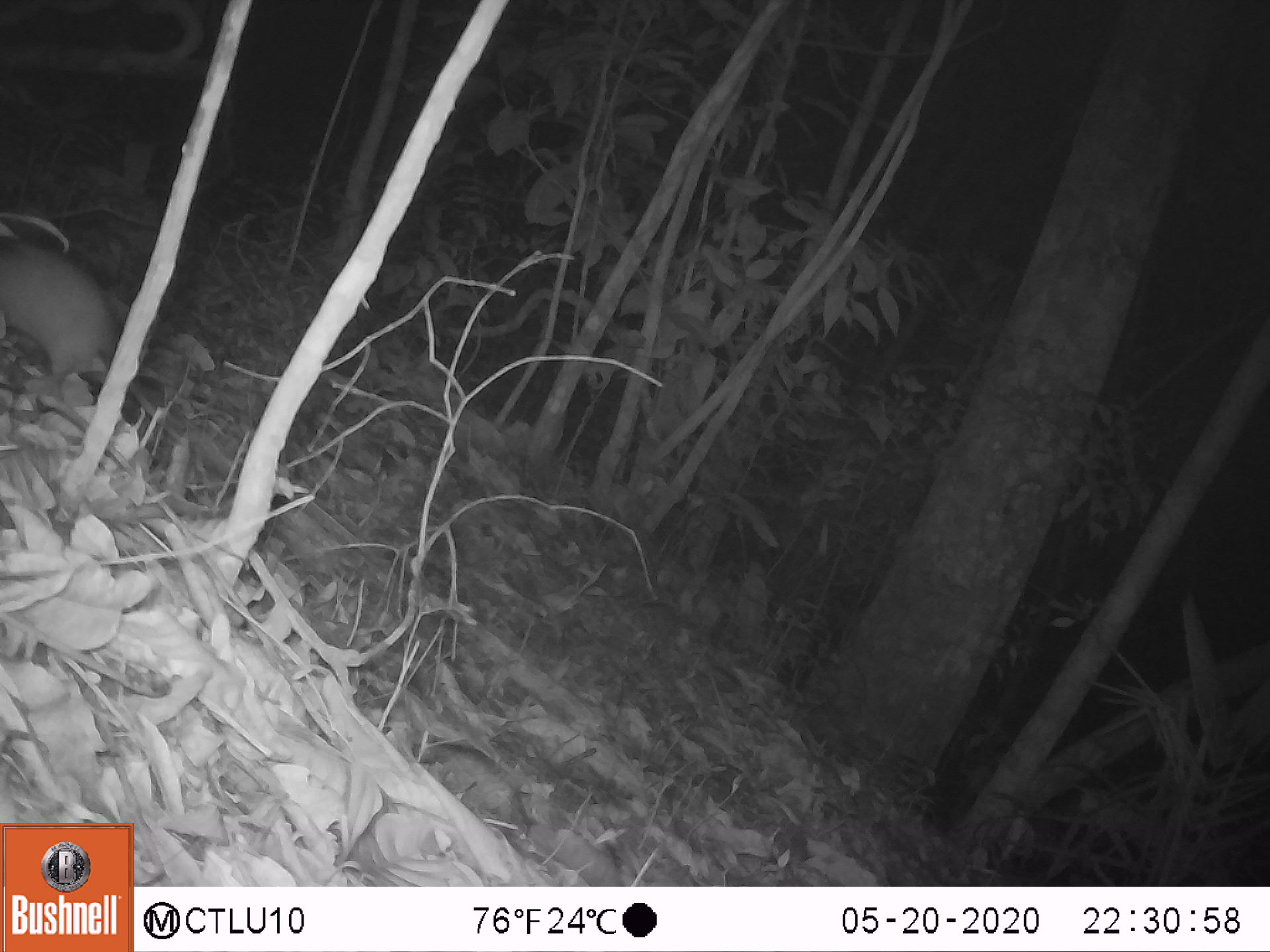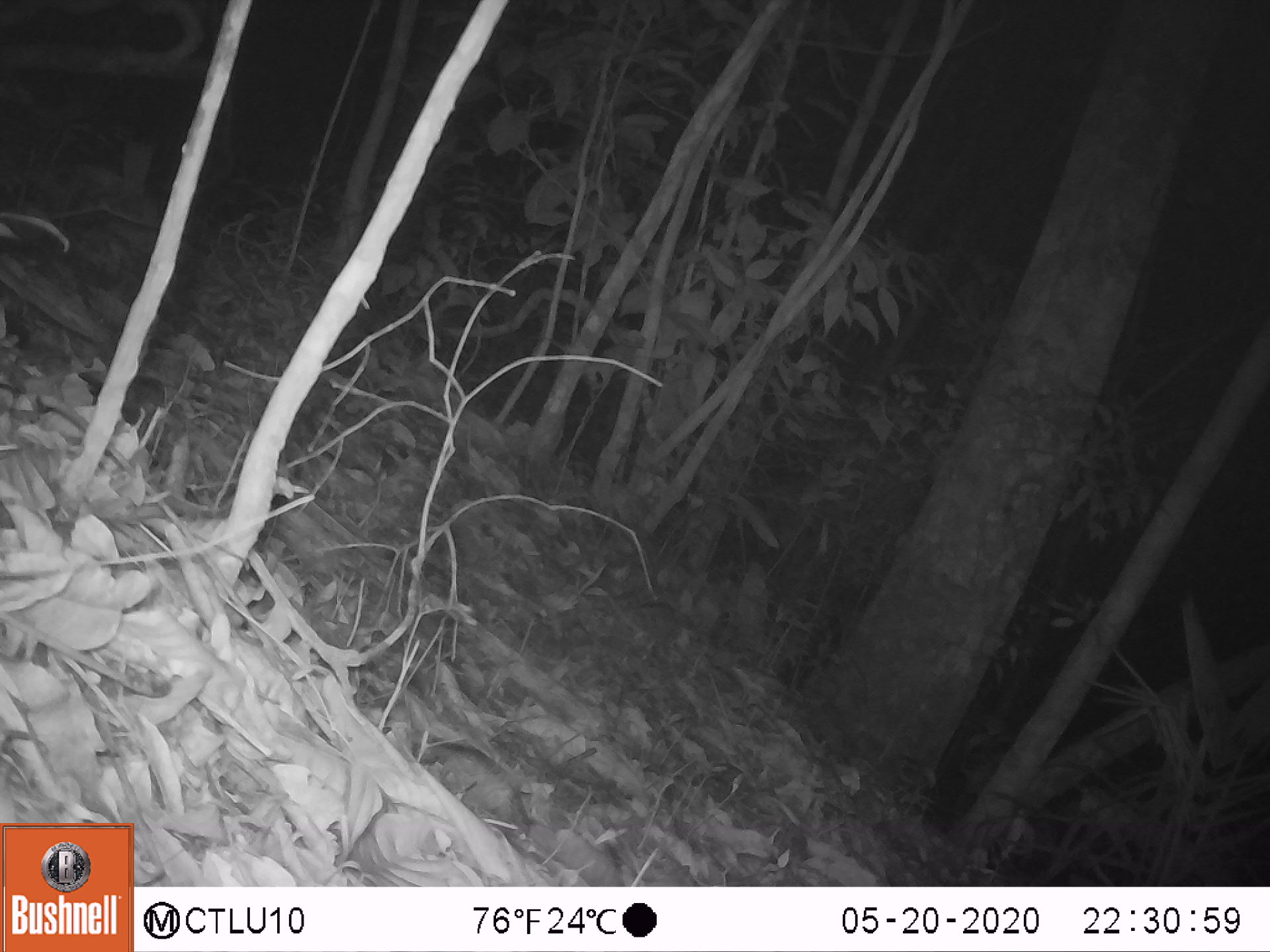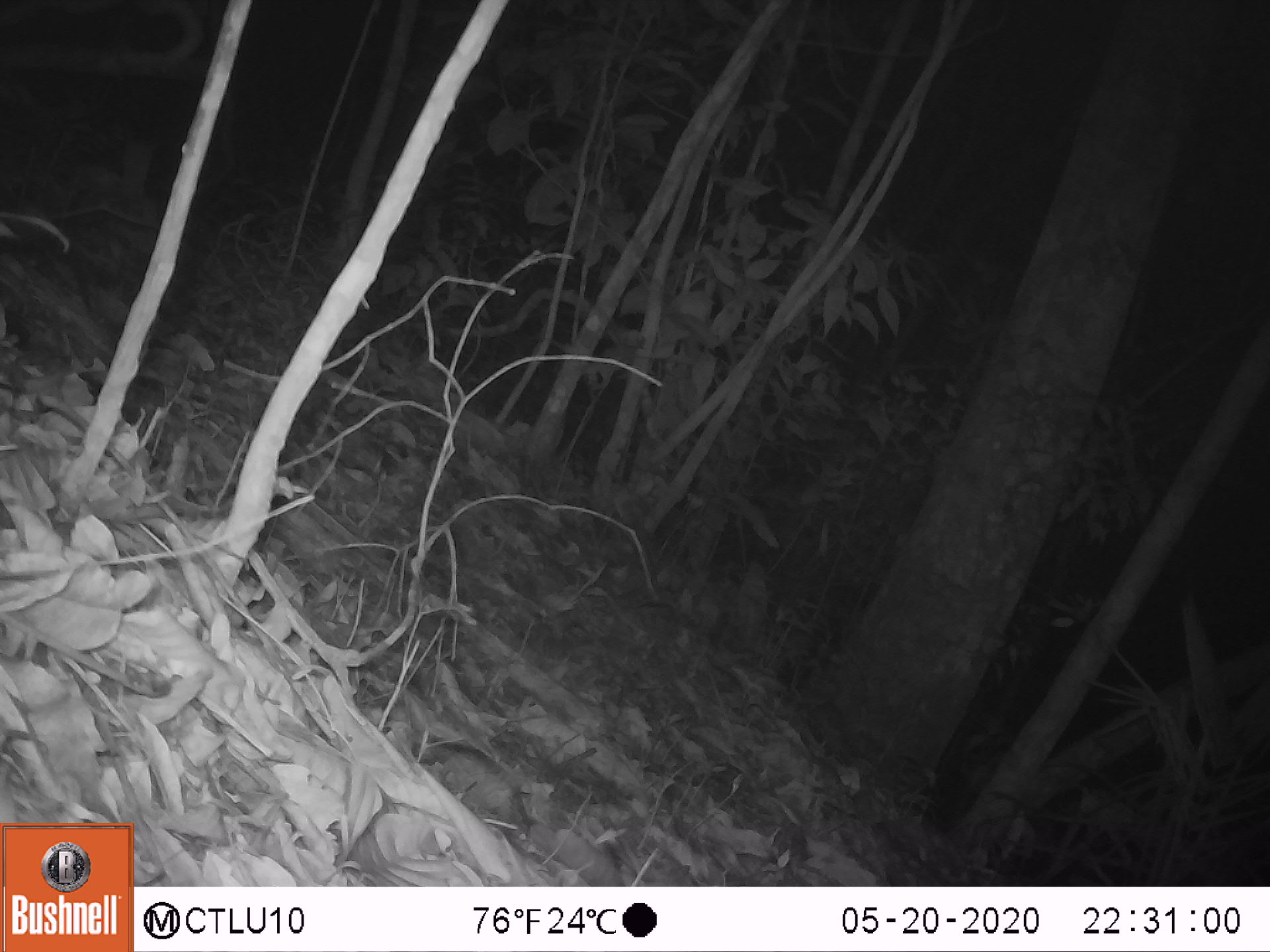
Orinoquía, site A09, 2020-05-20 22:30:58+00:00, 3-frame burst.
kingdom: Animalia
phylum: Chordata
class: Mammalia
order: Rodentia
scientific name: Rodentia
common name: rodent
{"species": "rodent (Rodentia)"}